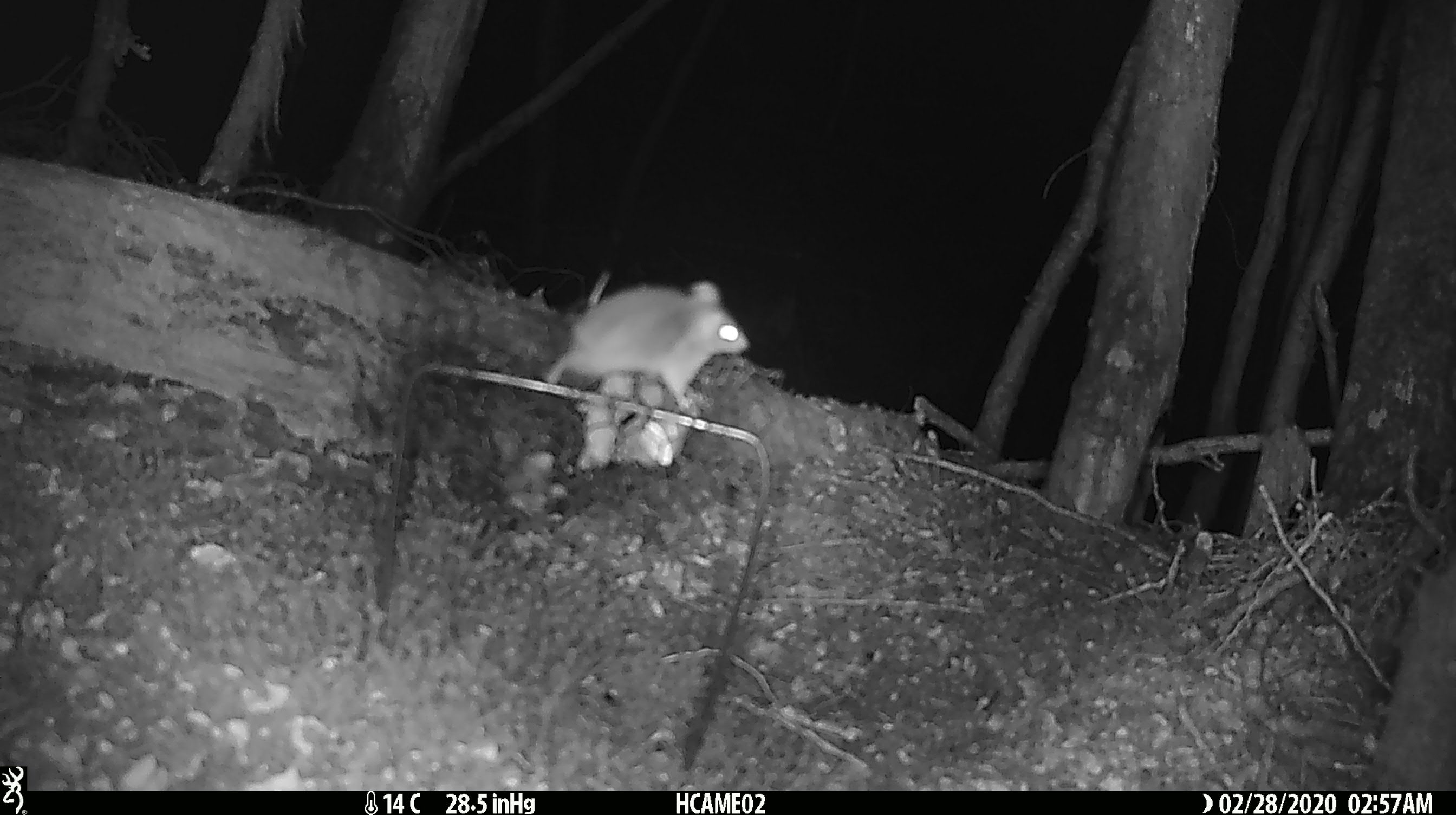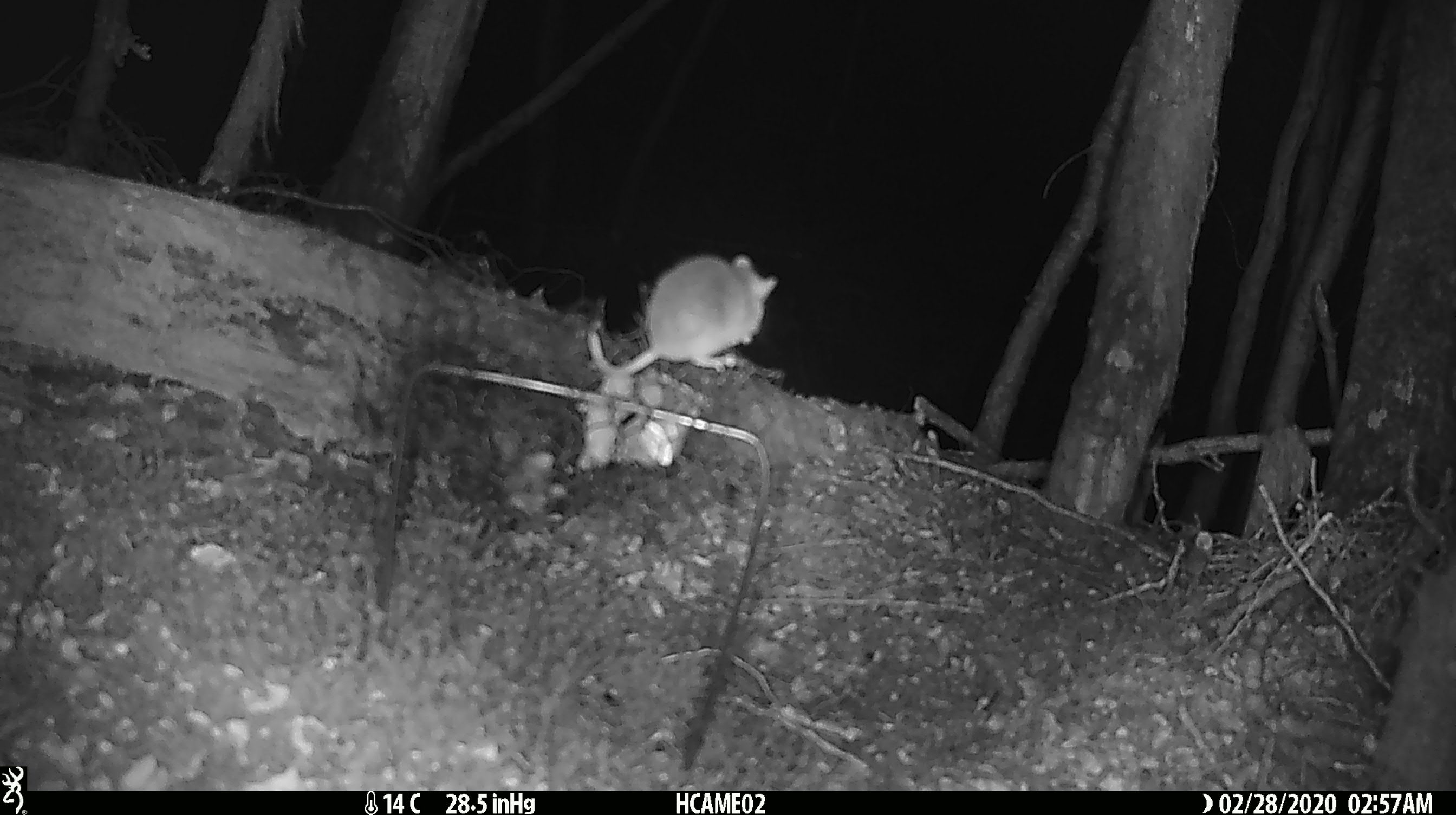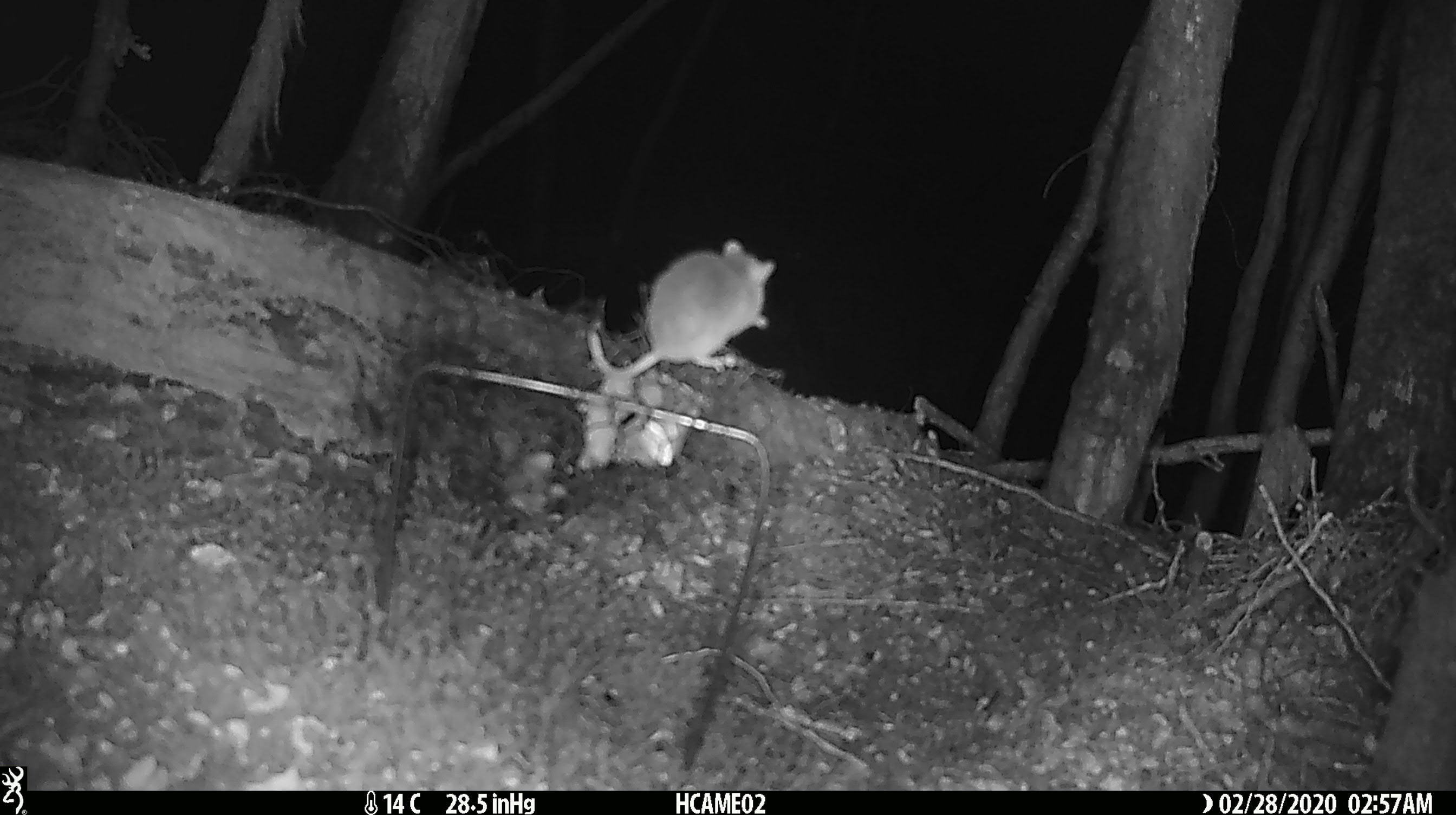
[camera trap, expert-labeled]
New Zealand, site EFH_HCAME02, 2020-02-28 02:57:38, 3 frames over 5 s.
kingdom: Animalia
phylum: Chordata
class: Mammalia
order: Rodentia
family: Muridae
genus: Mus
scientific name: Mus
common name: mouse